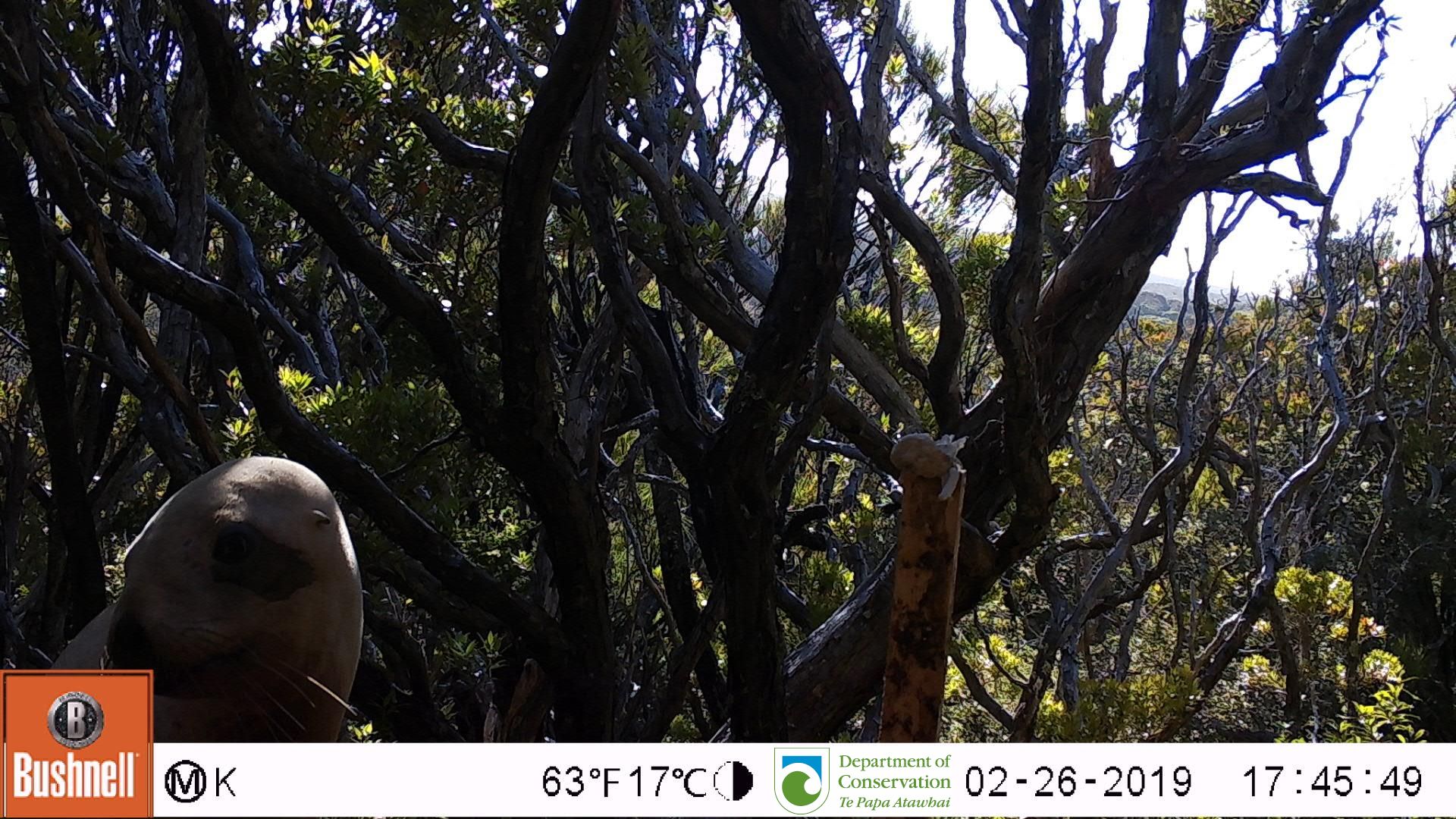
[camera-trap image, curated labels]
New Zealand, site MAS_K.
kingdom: Animalia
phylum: Chordata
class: Mammalia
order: Carnivora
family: Otariidae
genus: Phocarctos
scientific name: Phocarctos hookeri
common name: new zealand sea lion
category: sealion